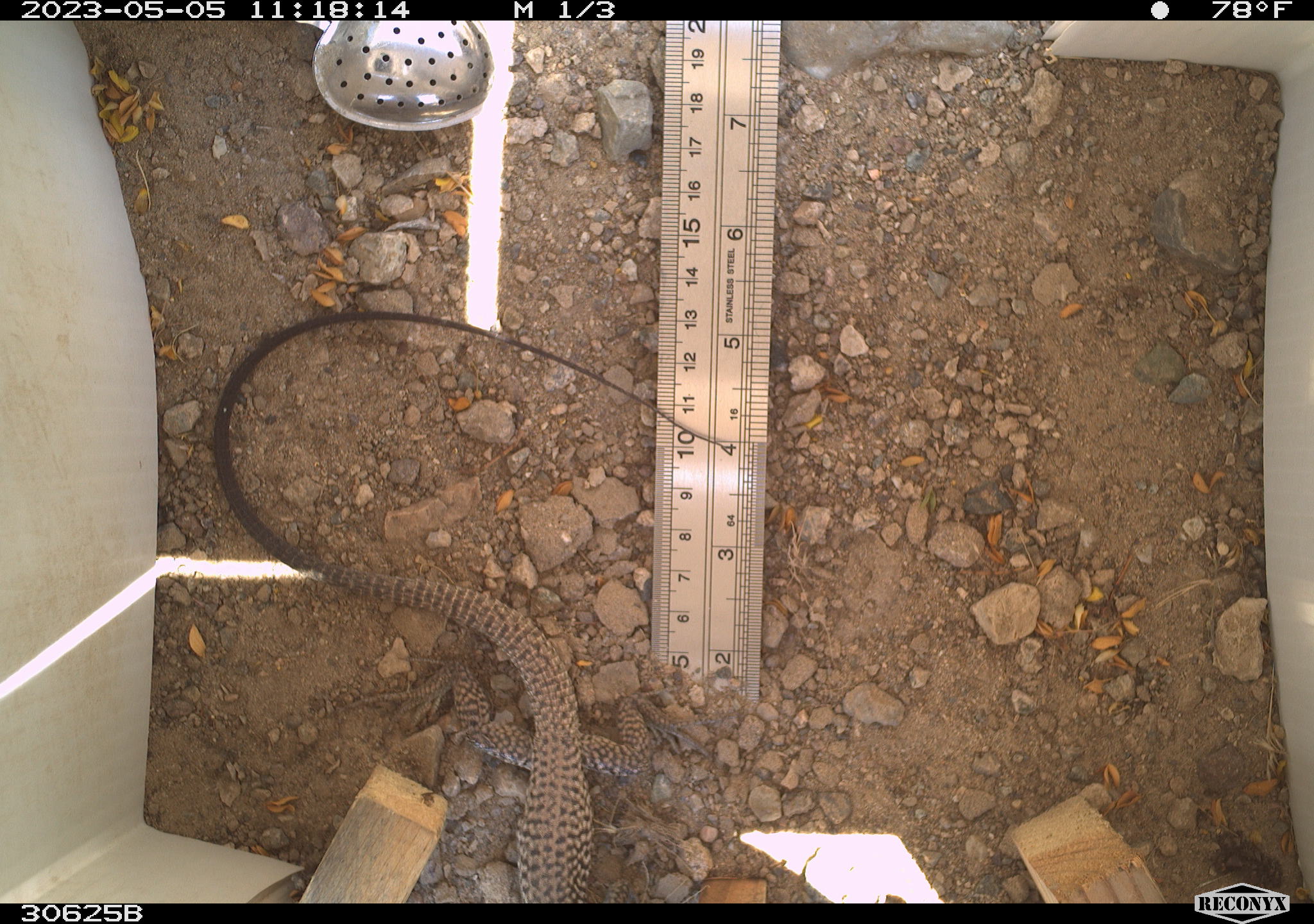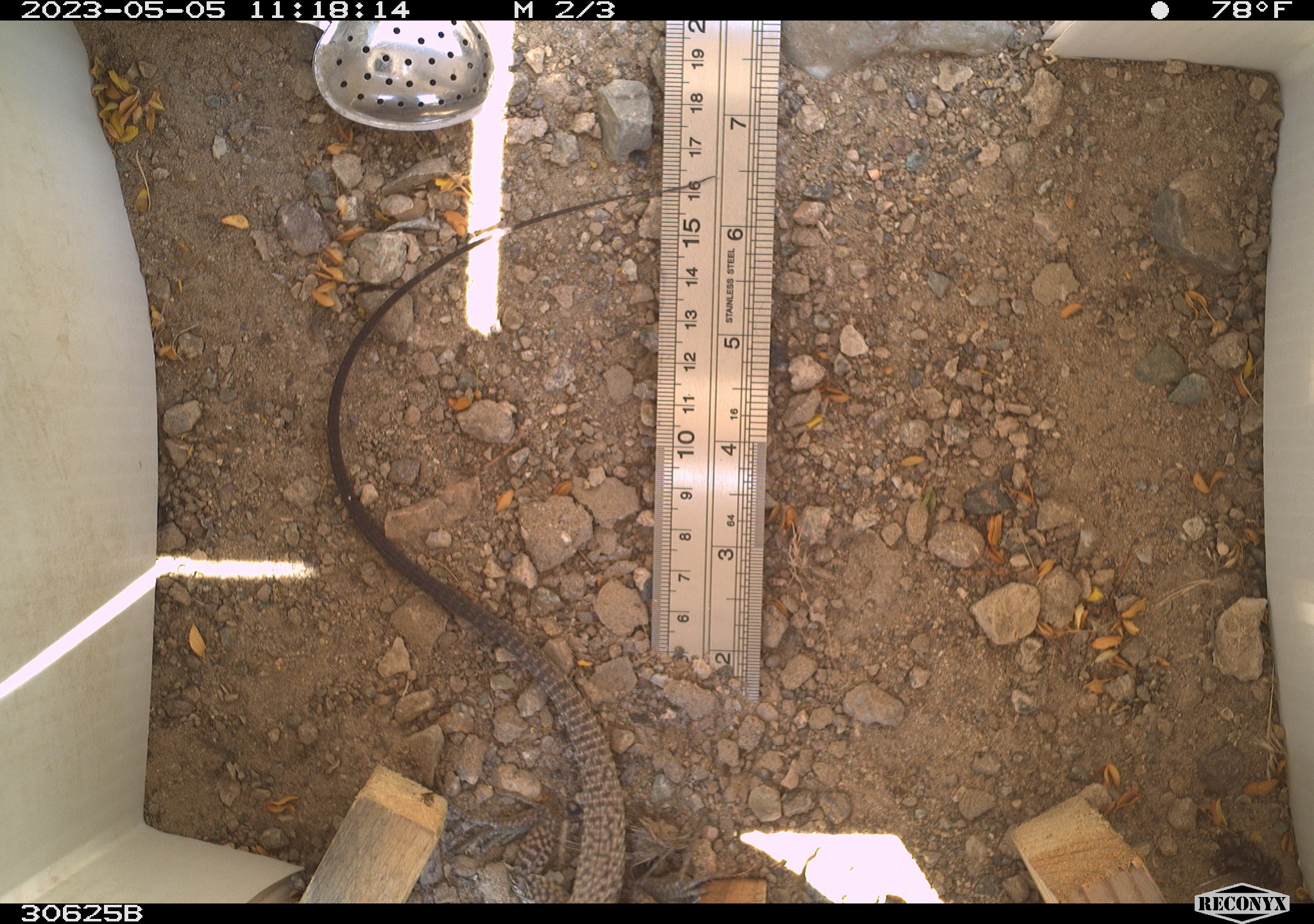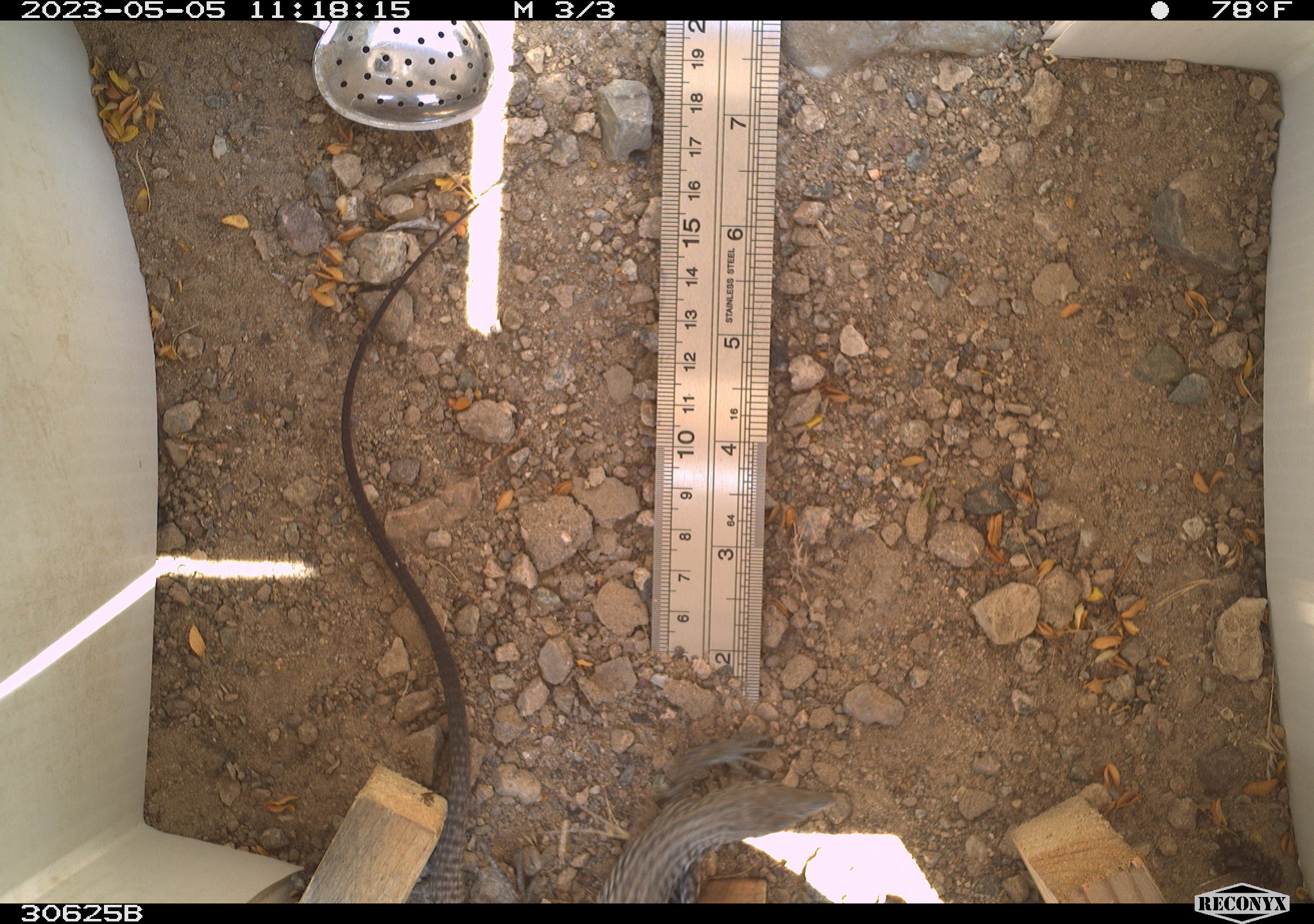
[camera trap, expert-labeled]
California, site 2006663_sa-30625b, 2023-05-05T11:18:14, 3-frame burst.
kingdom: Animalia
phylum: Chordata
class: Reptilia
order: Squamata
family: Teiidae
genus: Aspidoscelis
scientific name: Aspidoscelis tigris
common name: western whiptail